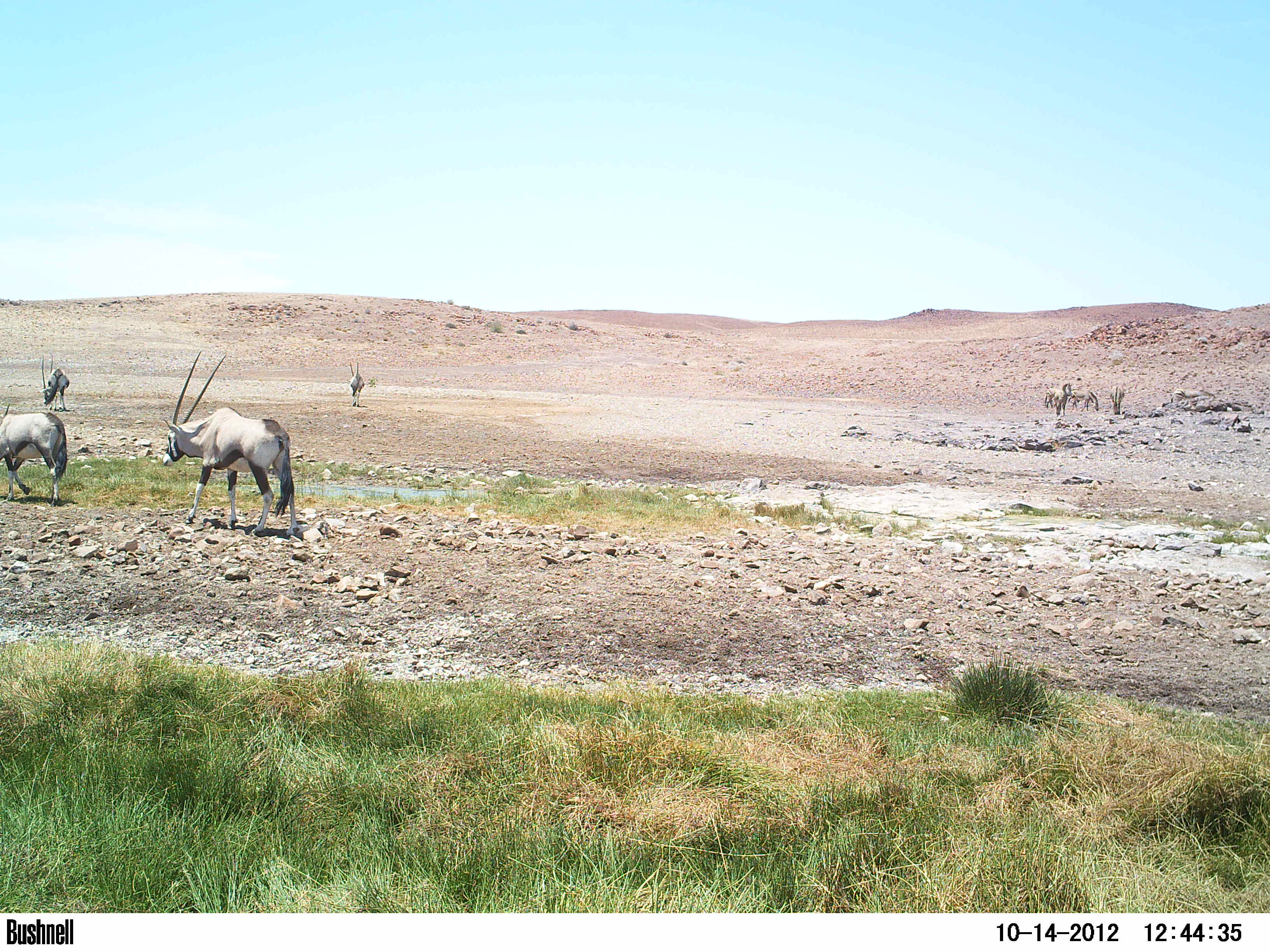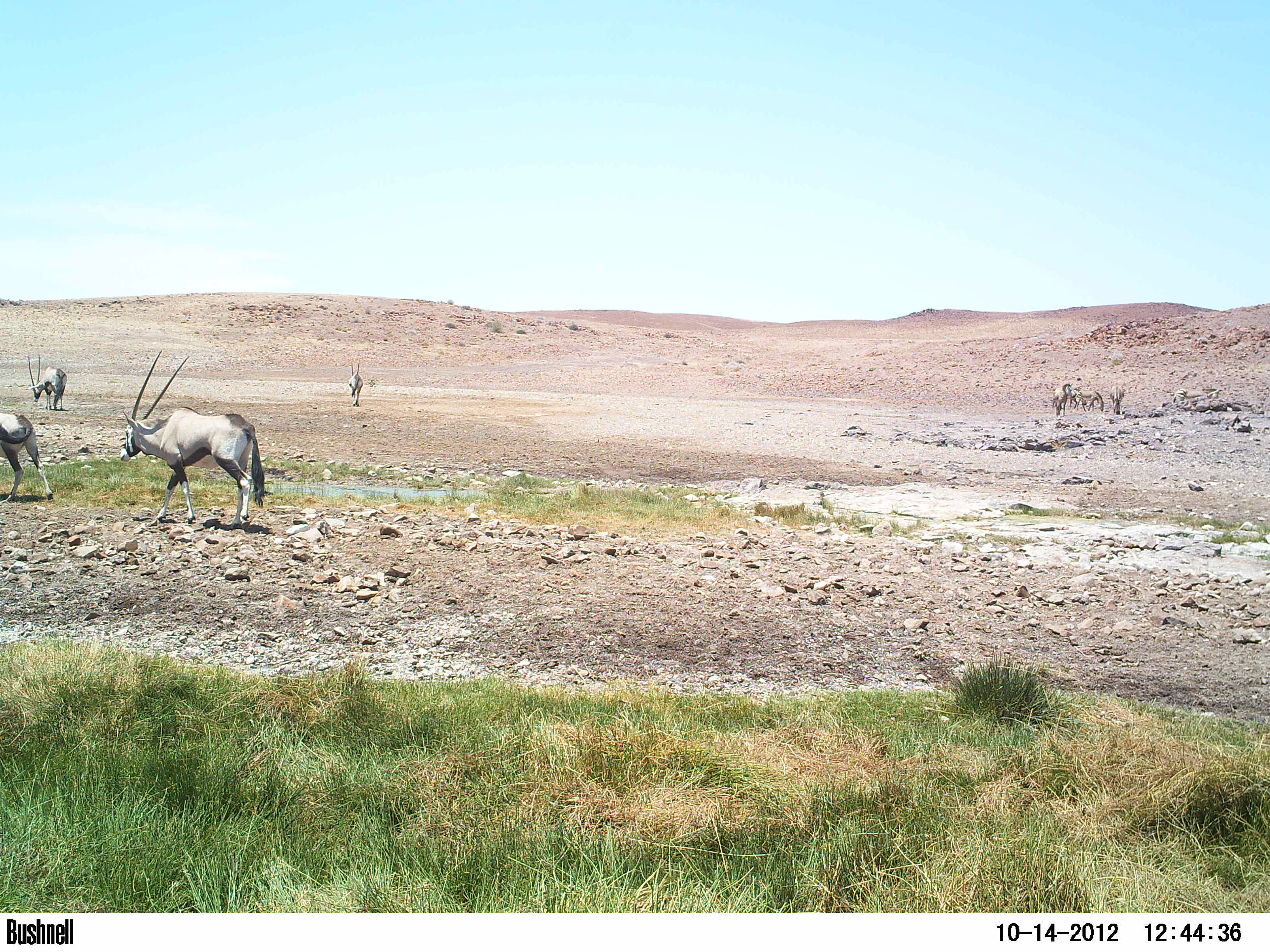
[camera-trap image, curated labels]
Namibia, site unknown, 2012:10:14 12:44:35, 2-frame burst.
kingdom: Animalia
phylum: Chordata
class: Mammalia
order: Artiodactyla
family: Bovidae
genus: Oryx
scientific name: Oryx gazella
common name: gemsbok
Oryx gazella (gemsbok).